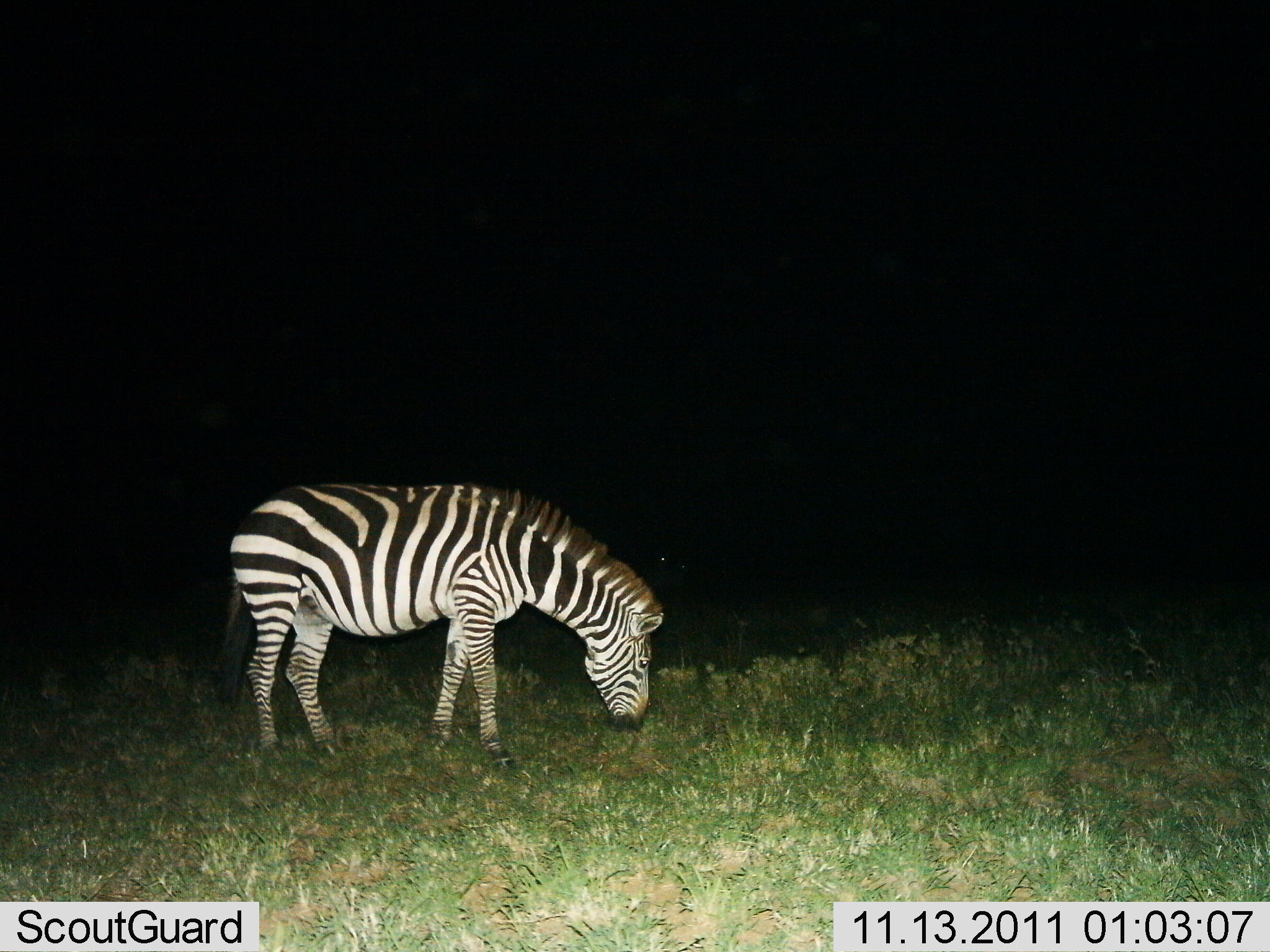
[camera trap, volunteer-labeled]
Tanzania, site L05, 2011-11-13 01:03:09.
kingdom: Animalia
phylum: Chordata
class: Mammalia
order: Perissodactyla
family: Equidae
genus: Equus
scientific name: Equus quagga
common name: plains zebra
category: zebra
Zebra (plains zebra) (Equus quagga), count 1. Behavior (volunteer vote fractions): standing 15%, resting 0%, moving 0%, interacting 0%. Young present (vote fraction): 0%. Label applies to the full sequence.